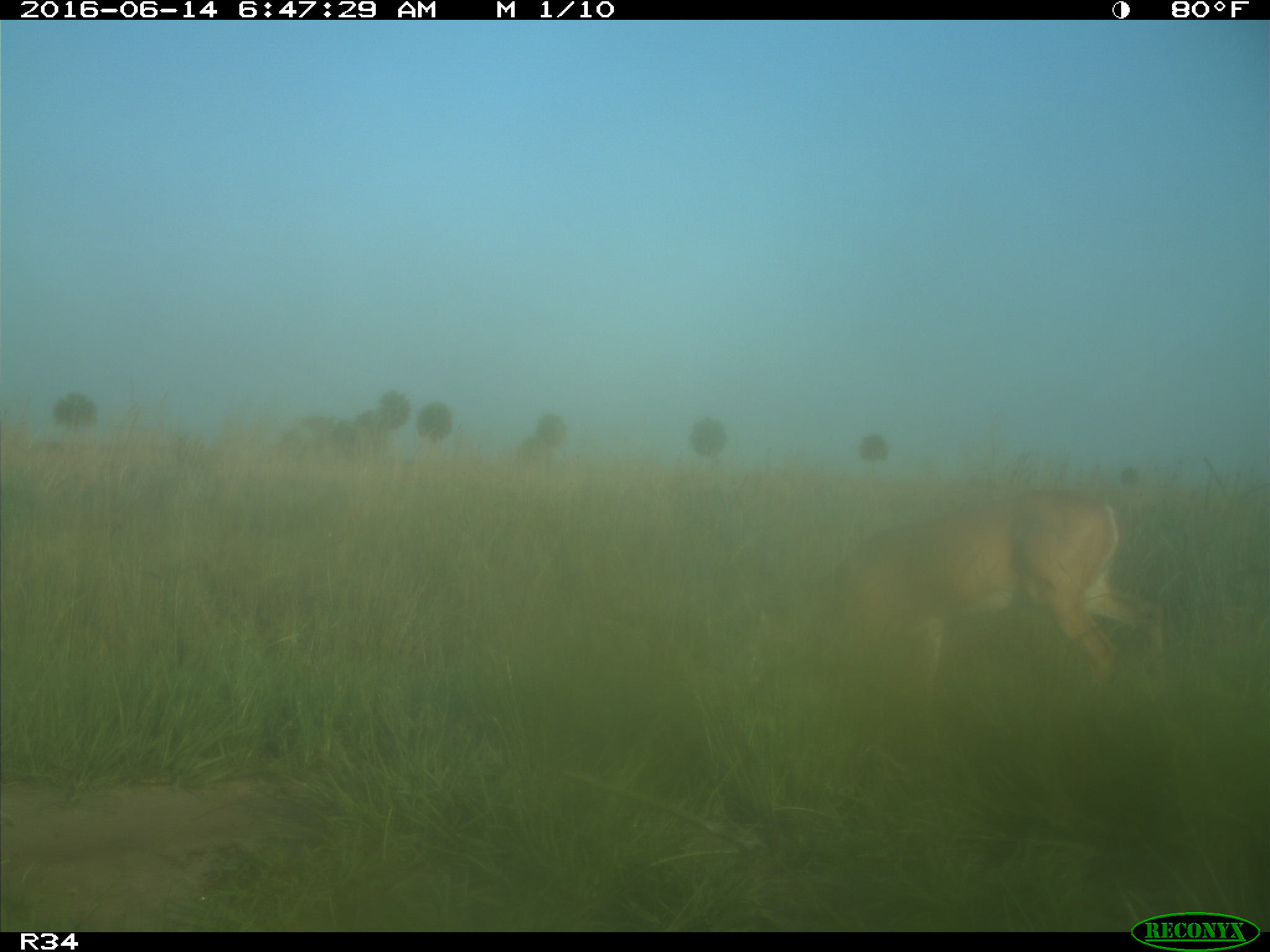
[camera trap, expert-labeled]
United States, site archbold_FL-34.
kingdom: Animalia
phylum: Chordata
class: Mammalia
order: Artiodactyla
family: Cervidae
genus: Odocoileus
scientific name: Odocoileus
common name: deer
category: unidentified deer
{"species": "unidentified deer (deer) (Odocoileus)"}